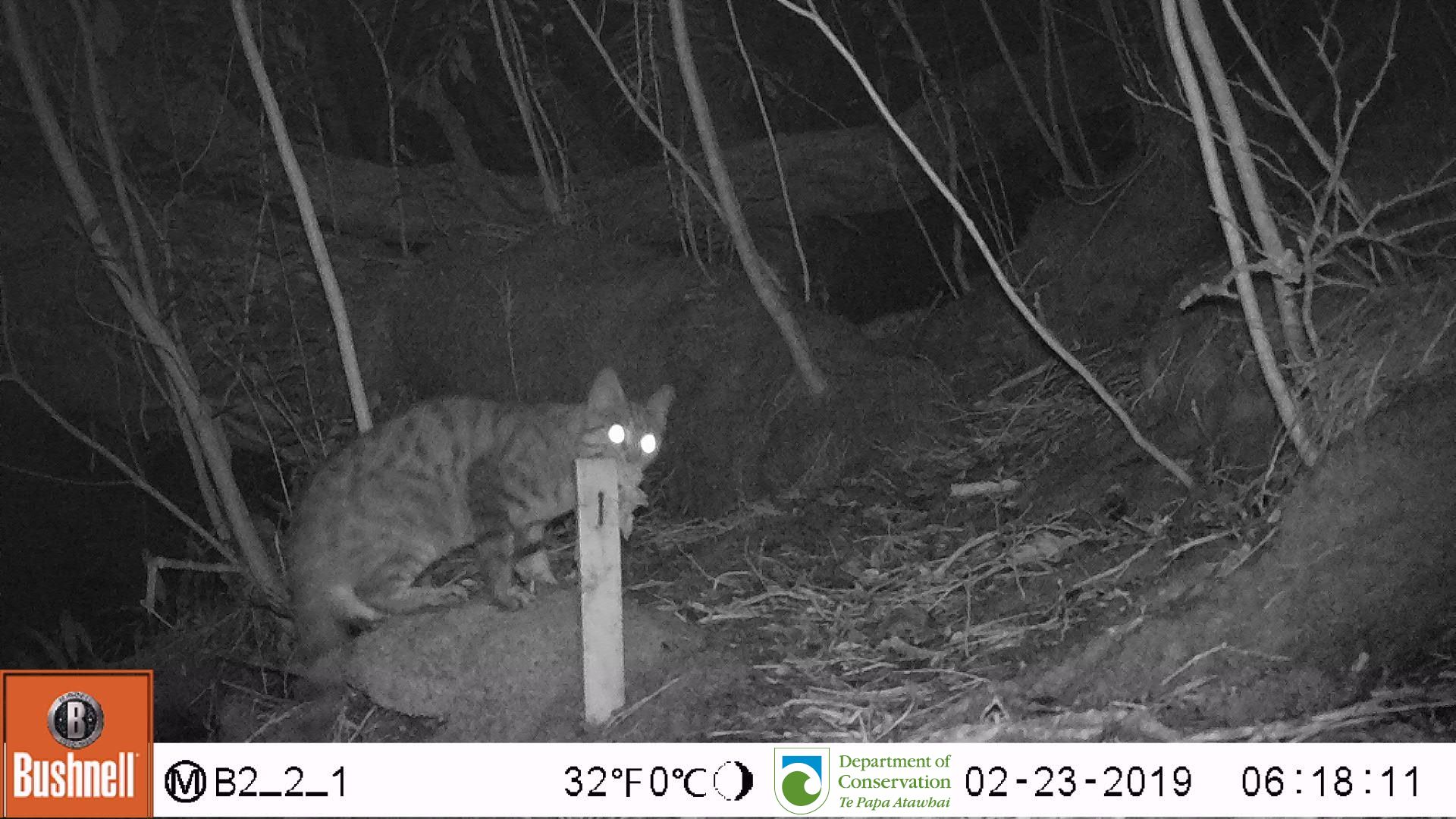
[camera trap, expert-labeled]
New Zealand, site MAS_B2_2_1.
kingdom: Animalia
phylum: Chordata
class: Mammalia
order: Carnivora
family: Felidae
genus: Felis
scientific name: Felis catus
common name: domestic cat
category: cat